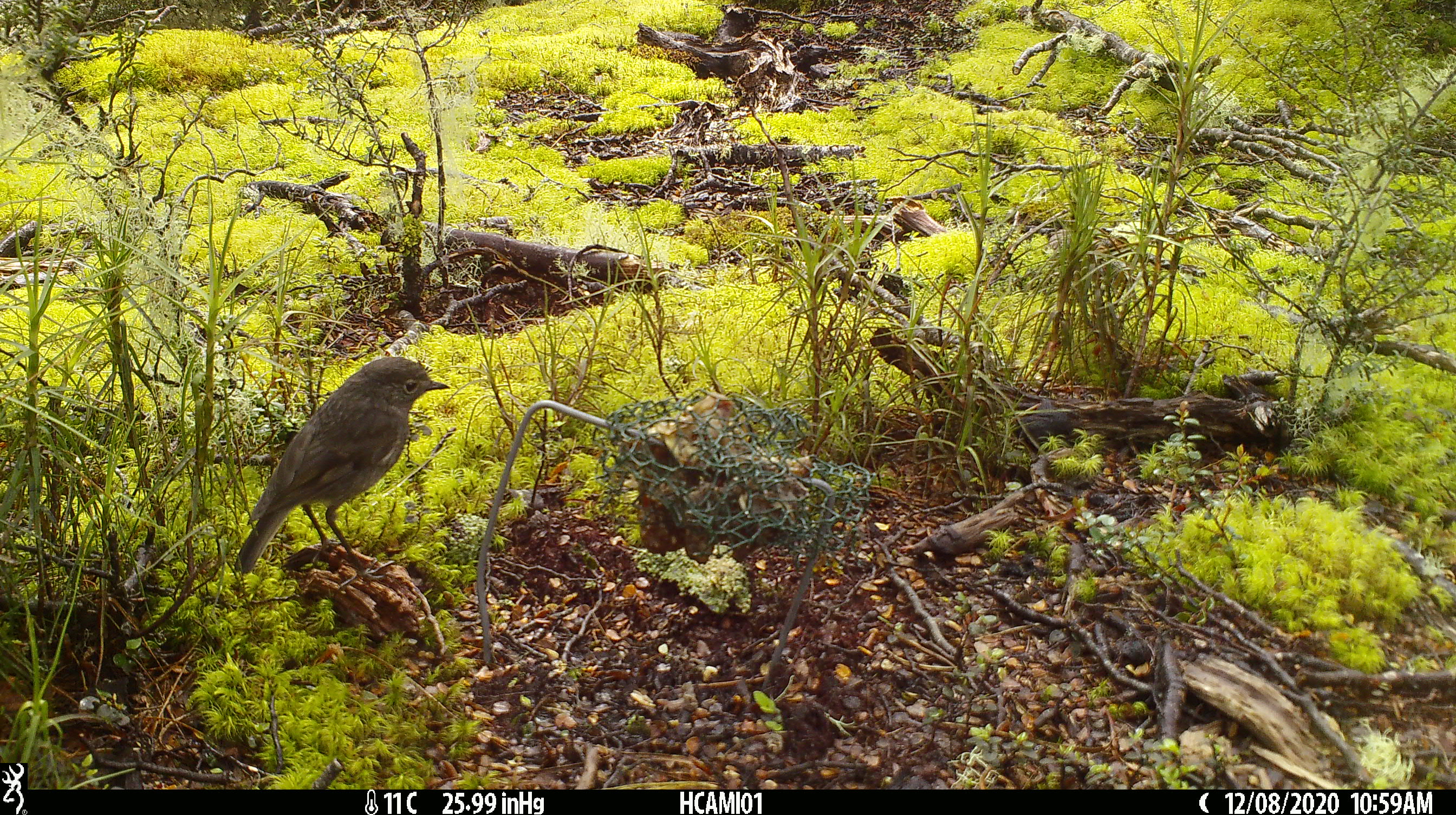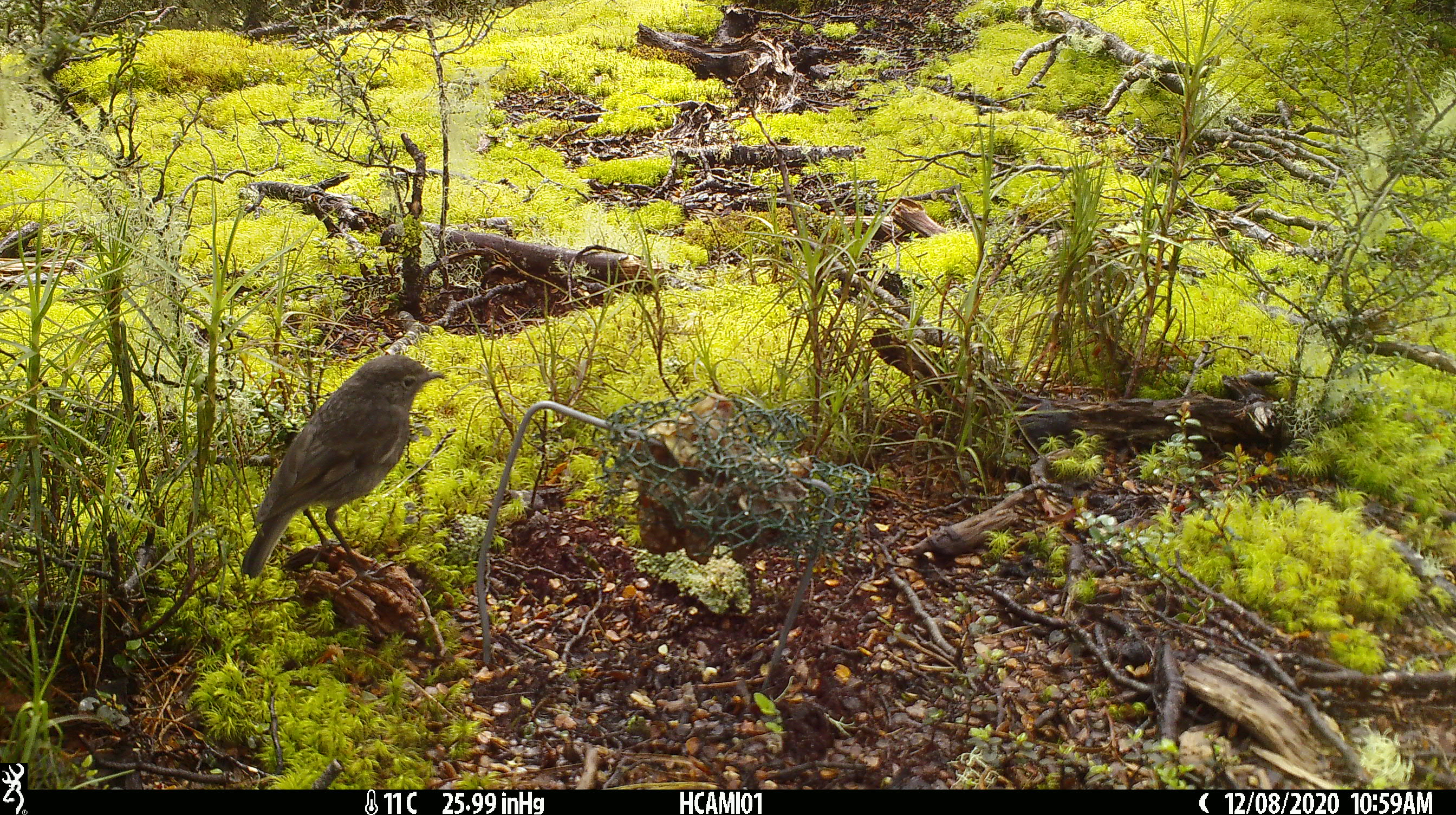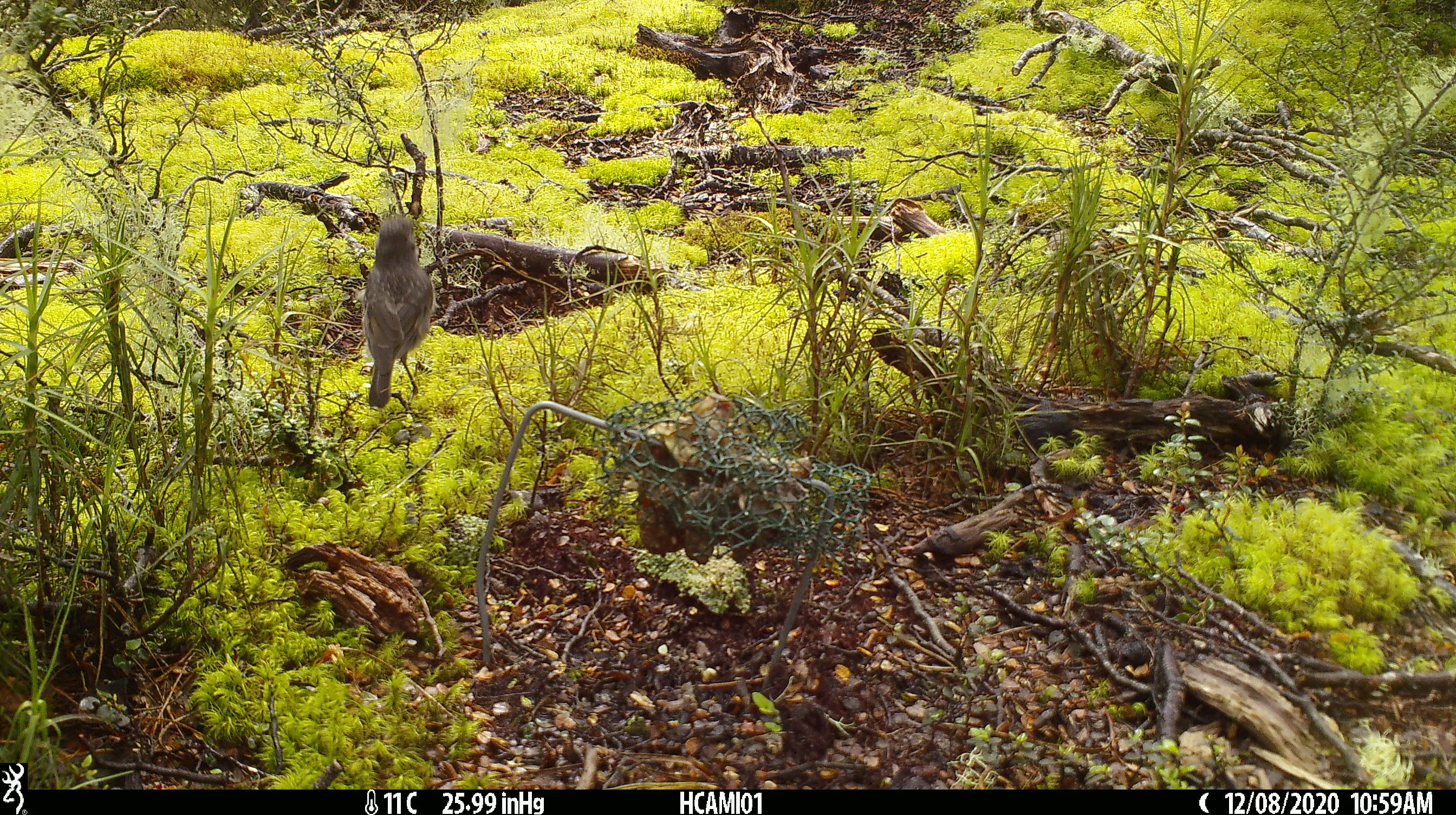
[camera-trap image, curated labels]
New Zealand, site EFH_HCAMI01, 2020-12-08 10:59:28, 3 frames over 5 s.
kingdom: Animalia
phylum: Chordata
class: Aves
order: Passeriformes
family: Petroicidae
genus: Petroica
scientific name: Petroica australis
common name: new zealand robin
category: robin